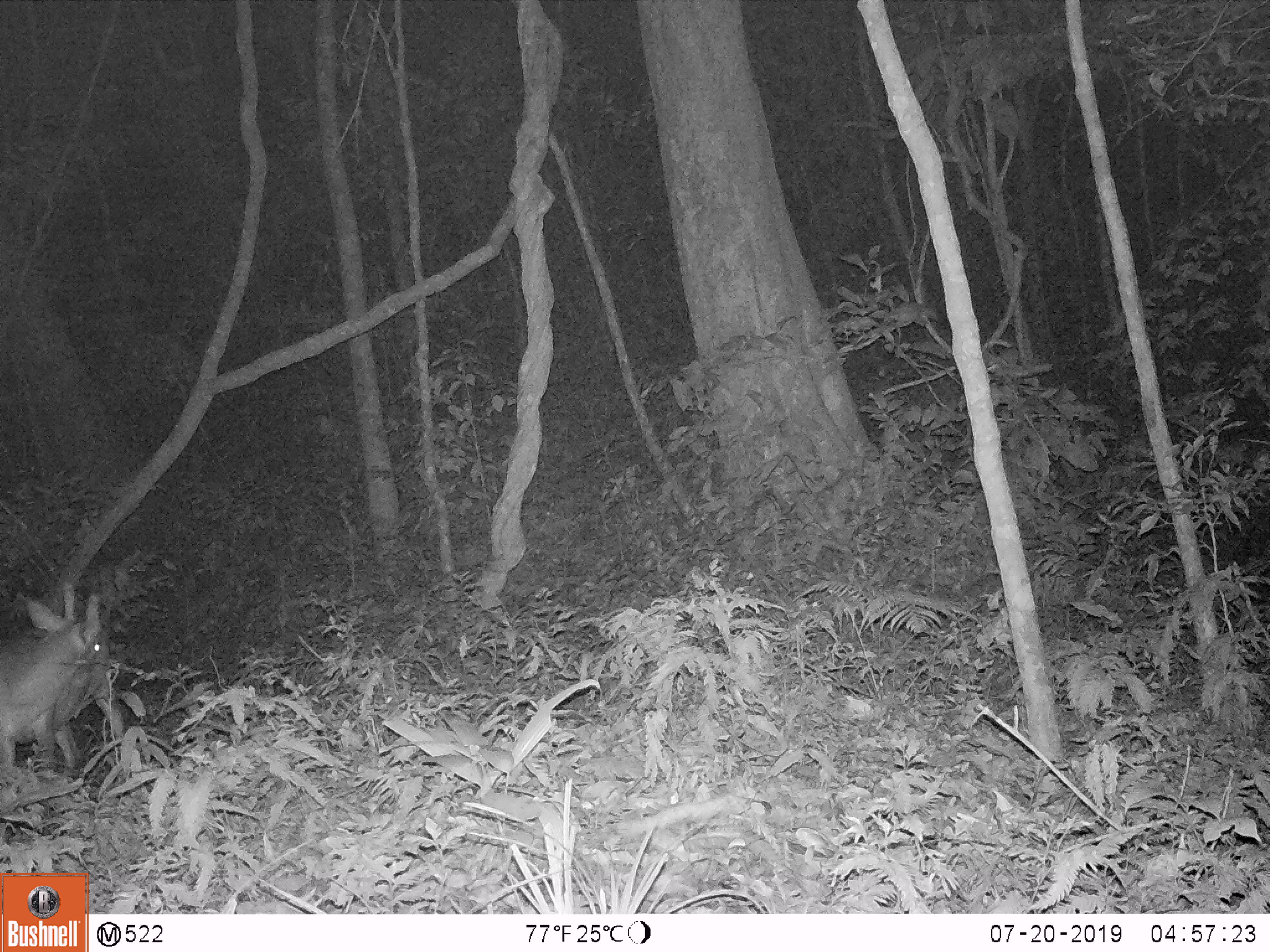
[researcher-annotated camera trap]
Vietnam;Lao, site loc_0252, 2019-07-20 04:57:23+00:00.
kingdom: Animalia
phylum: Chordata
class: Mammalia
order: Artiodactyla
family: Cervidae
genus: Muntiacus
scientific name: Muntiacus vuquangensis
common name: large-antlered muntjac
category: large antlered muntjac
Large antlered muntjac (large-antlered muntjac) (Muntiacus vuquangensis). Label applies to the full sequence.